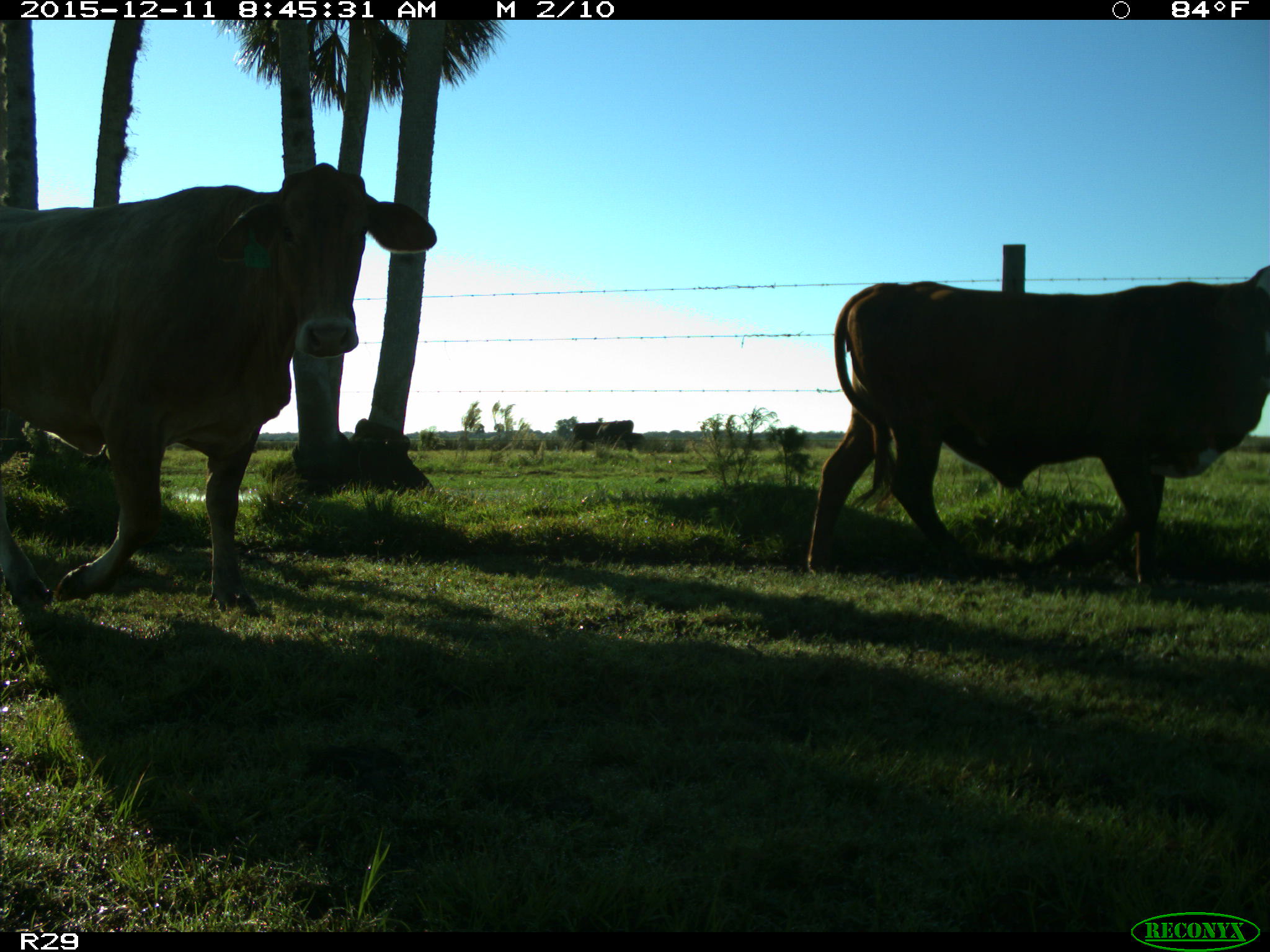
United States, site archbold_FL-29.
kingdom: Animalia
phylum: Chordata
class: Mammalia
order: Artiodactyla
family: Bovidae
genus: Bos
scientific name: Bos taurus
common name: domestic cow